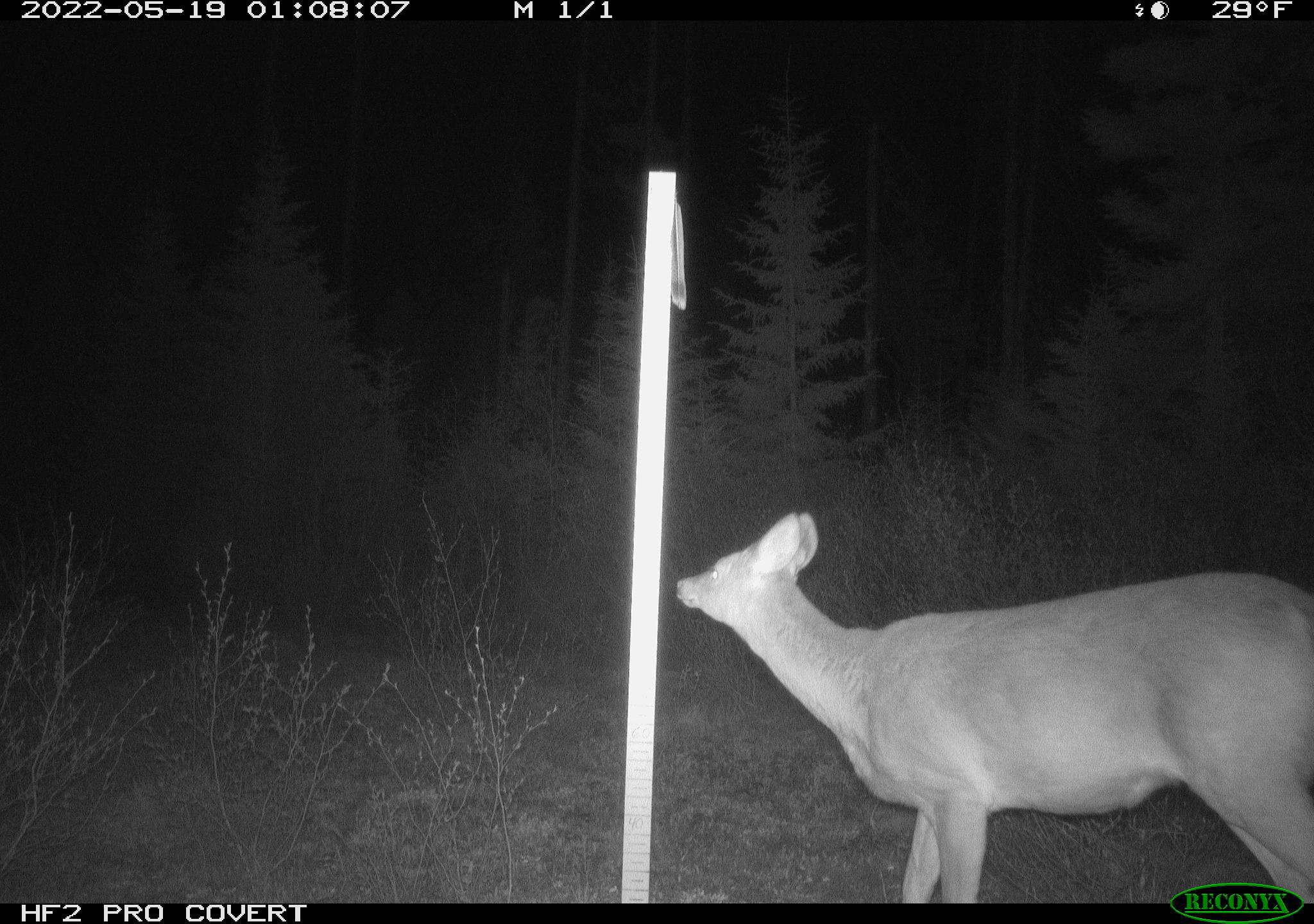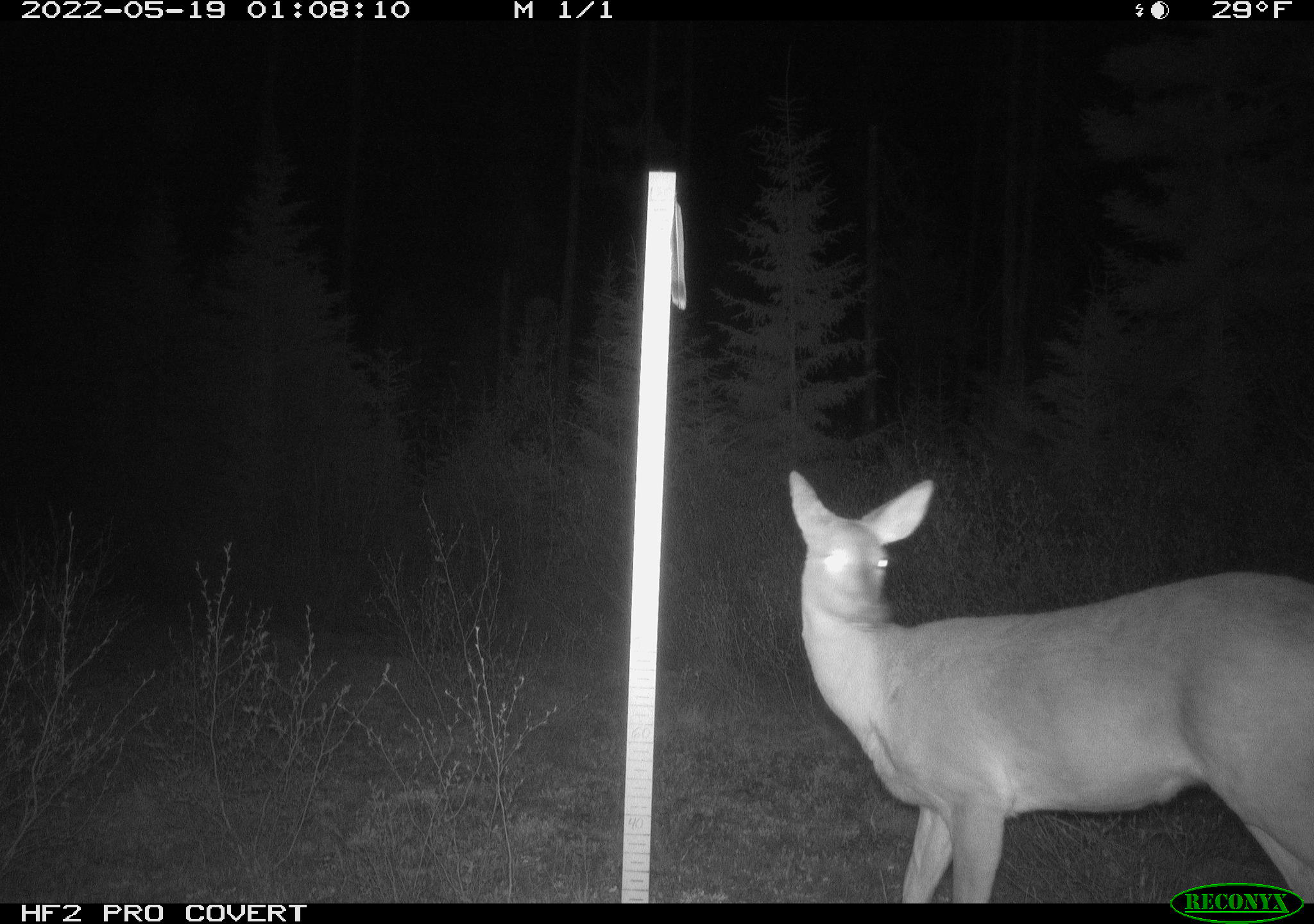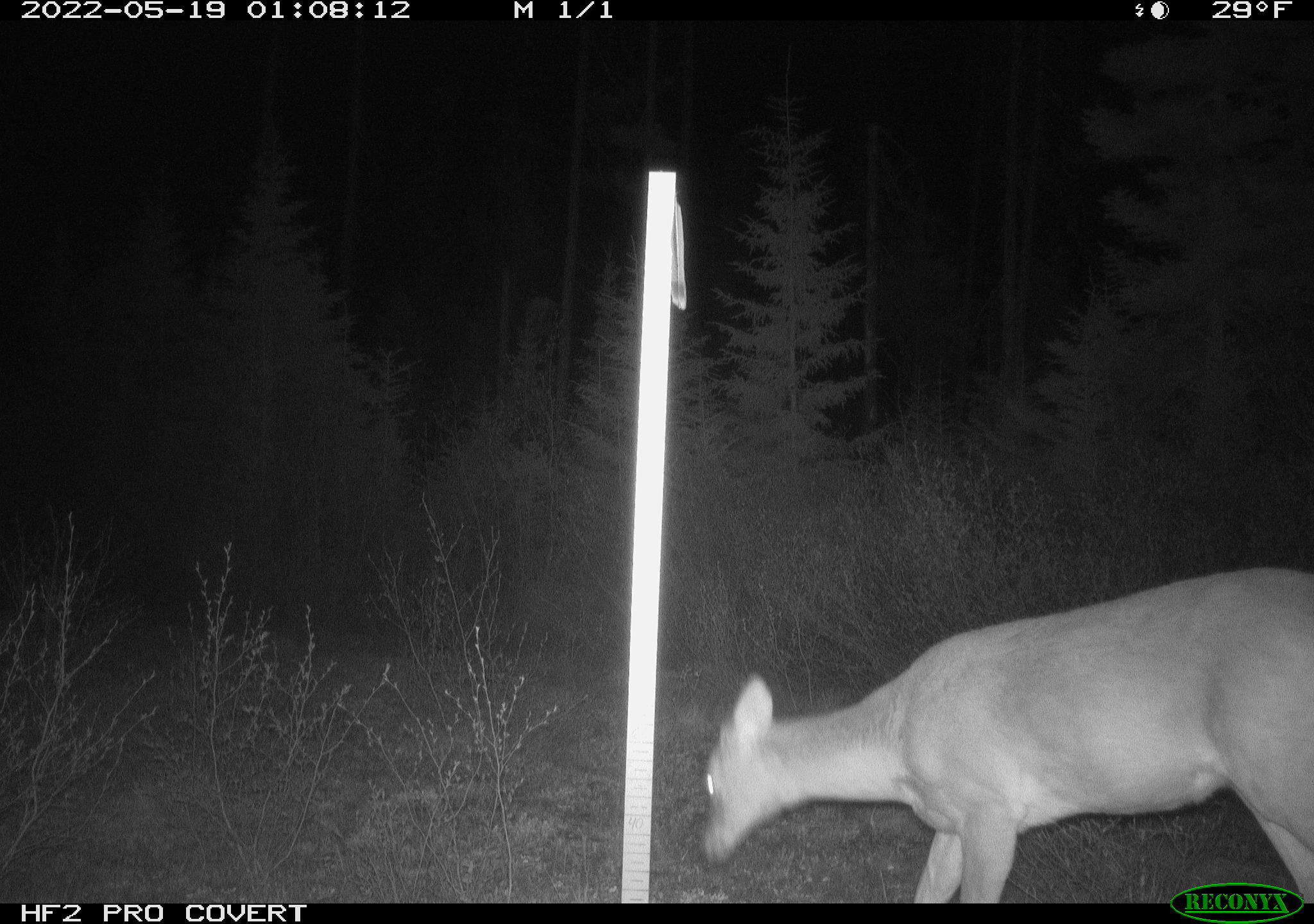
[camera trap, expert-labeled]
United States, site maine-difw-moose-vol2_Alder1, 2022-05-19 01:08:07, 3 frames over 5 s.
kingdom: Animalia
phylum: Chordata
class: Mammalia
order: Artiodactyla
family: Cervidae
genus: Odocoileus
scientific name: Odocoileus virginianus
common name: white-tailed deer